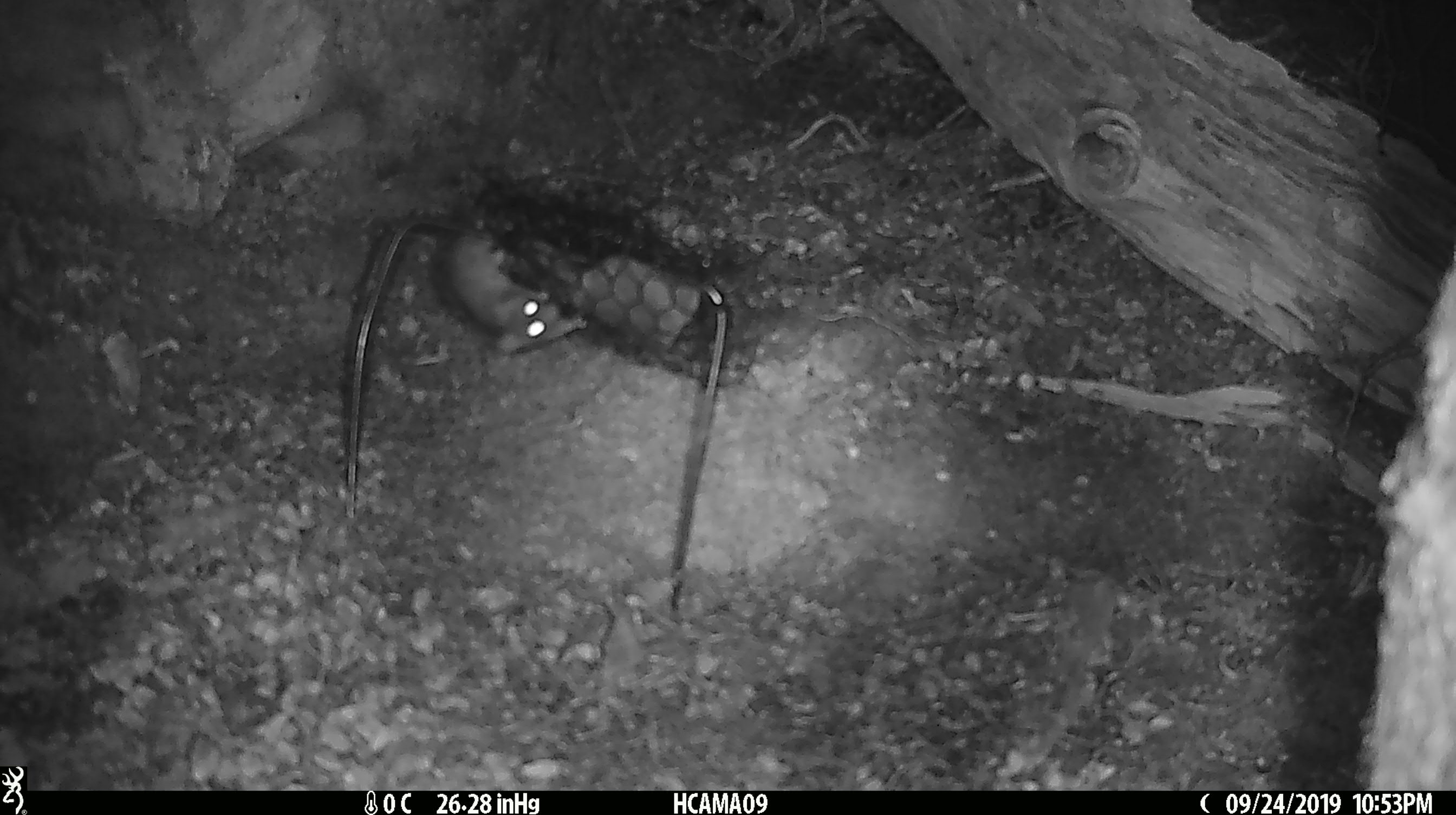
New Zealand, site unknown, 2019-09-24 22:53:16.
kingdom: Animalia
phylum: Chordata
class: Mammalia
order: Rodentia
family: Muridae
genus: Mus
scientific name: Mus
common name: mouse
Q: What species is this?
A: Mouse (Mus).